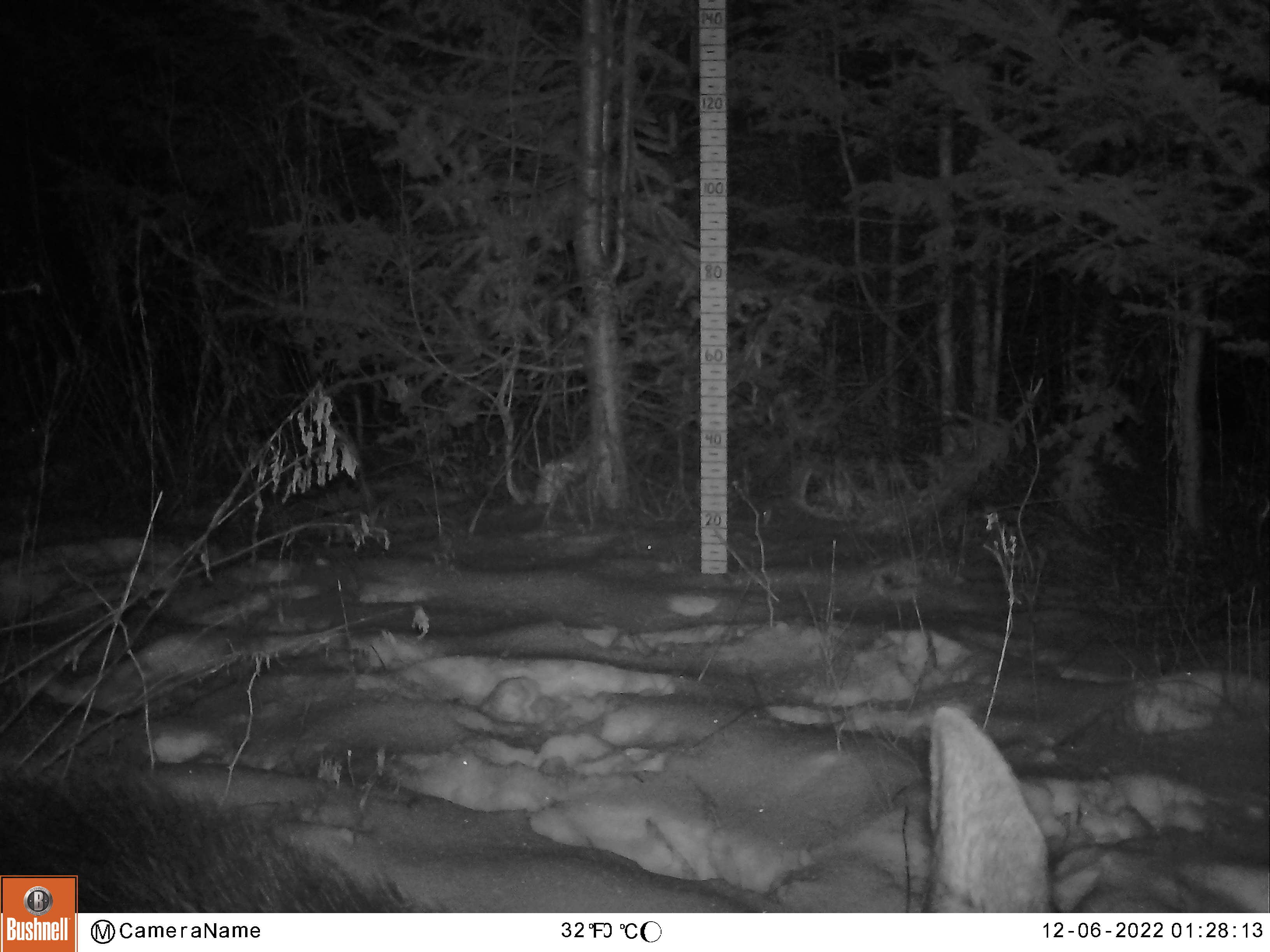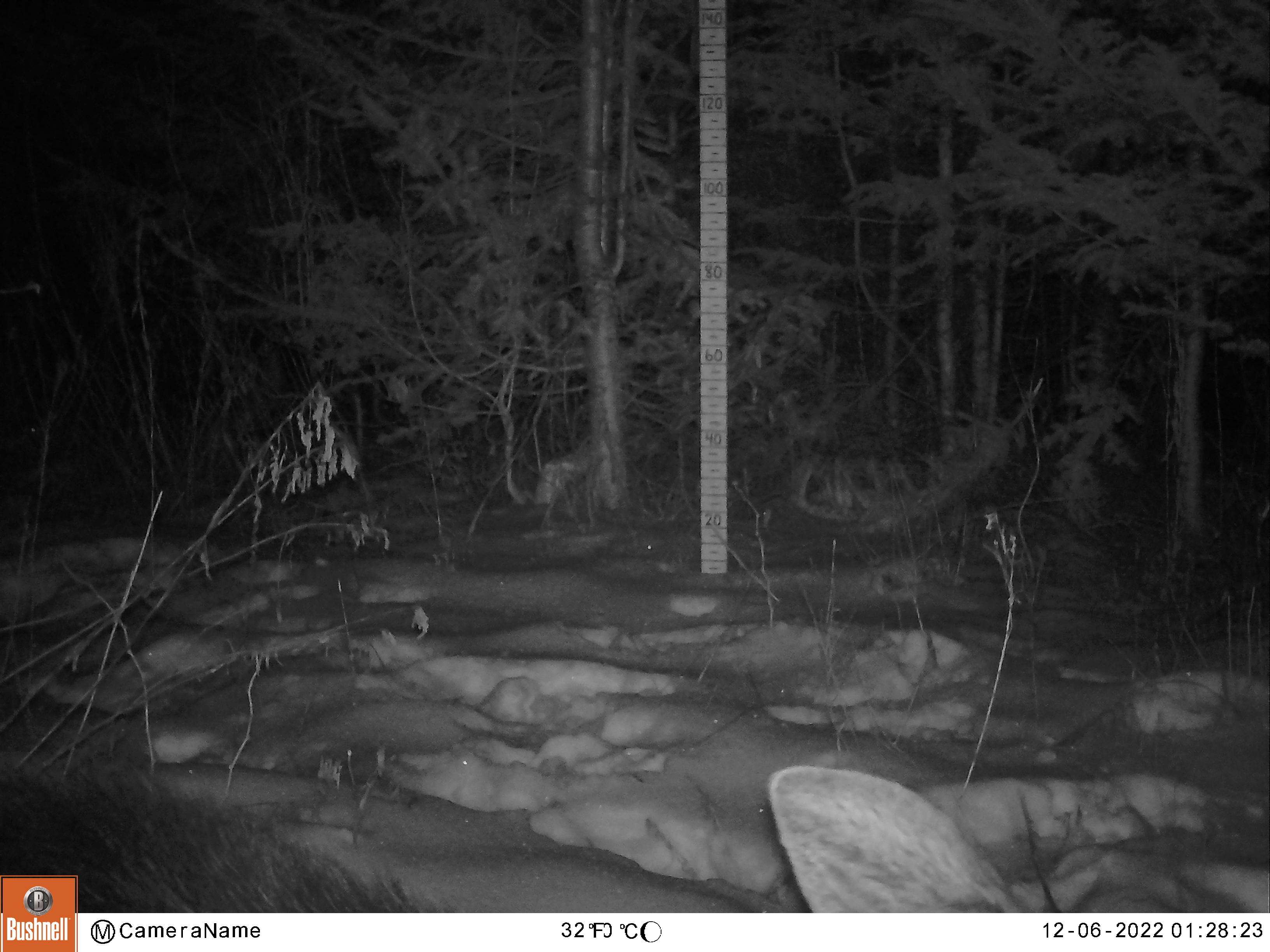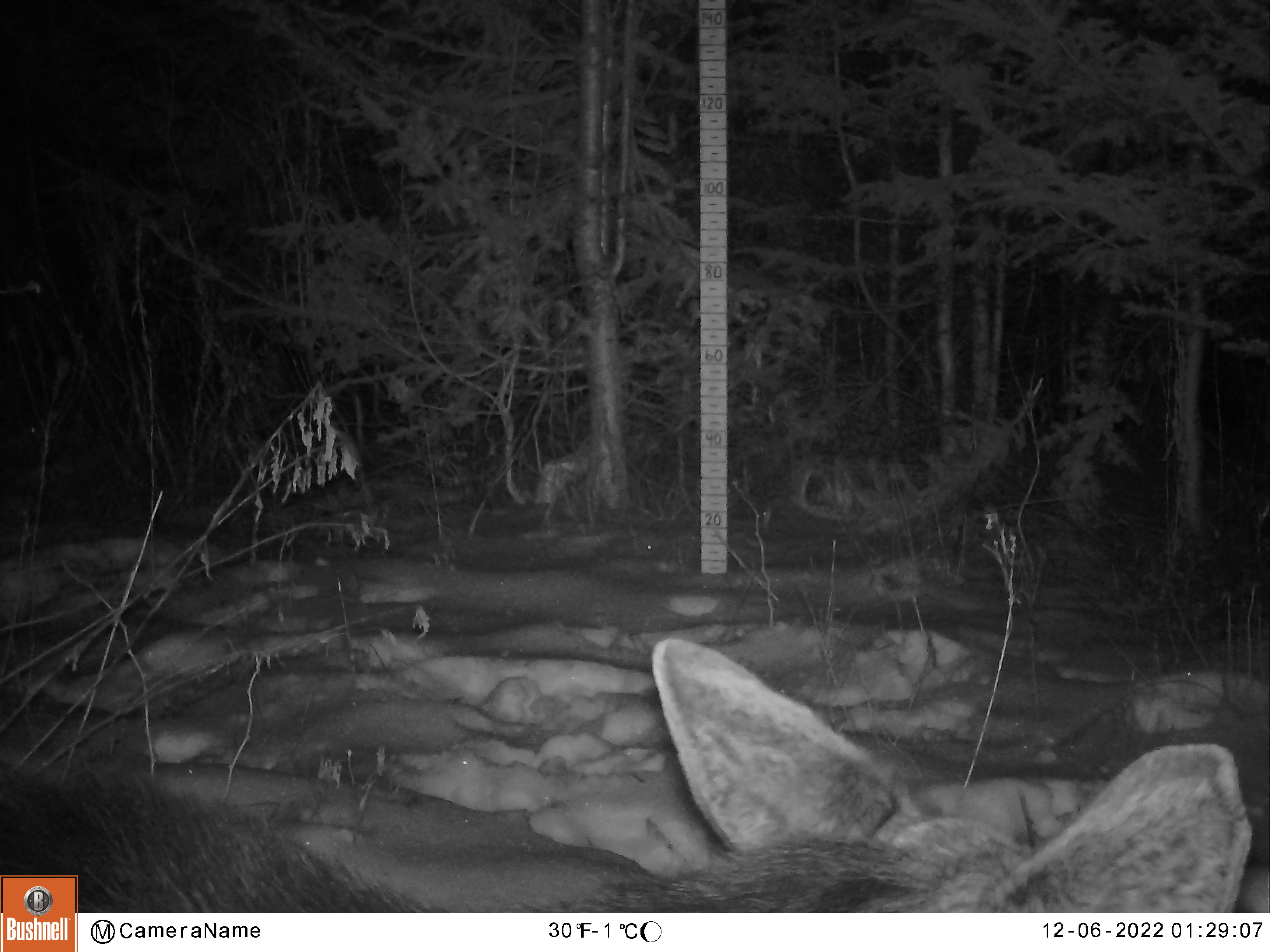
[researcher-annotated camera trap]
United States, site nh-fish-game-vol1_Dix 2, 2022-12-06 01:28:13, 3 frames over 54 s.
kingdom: Animalia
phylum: Chordata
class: Mammalia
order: Artiodactyla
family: Cervidae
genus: Alces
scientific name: Alces alces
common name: moose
Moose (Alces alces).